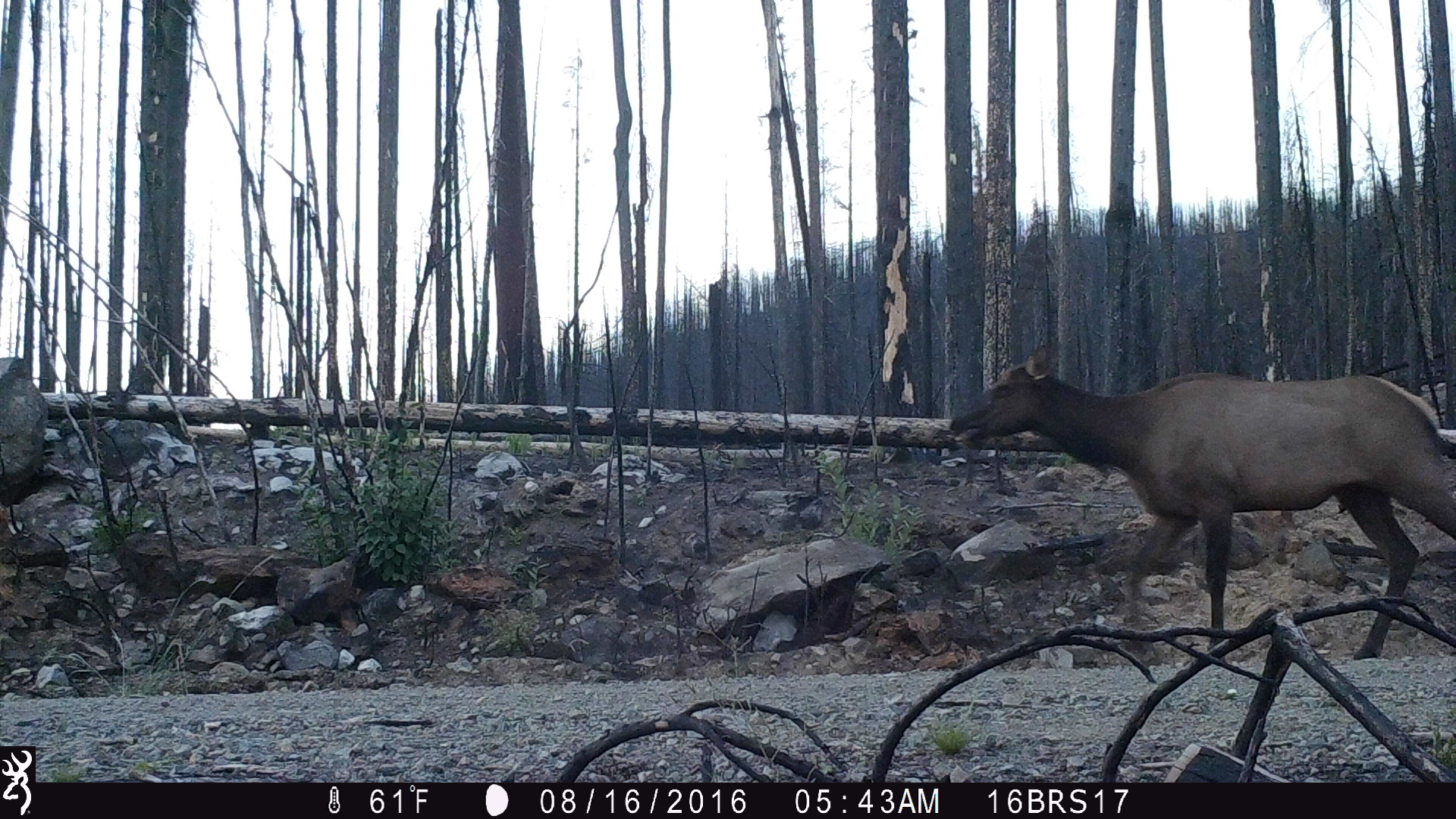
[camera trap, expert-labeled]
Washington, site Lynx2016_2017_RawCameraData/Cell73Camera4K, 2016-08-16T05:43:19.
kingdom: Animalia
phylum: Chordata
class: Mammalia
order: Artiodactyla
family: Cervidae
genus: Cervus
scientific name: Cervus canadensis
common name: elk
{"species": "Cervus canadensis (elk)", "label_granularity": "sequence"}